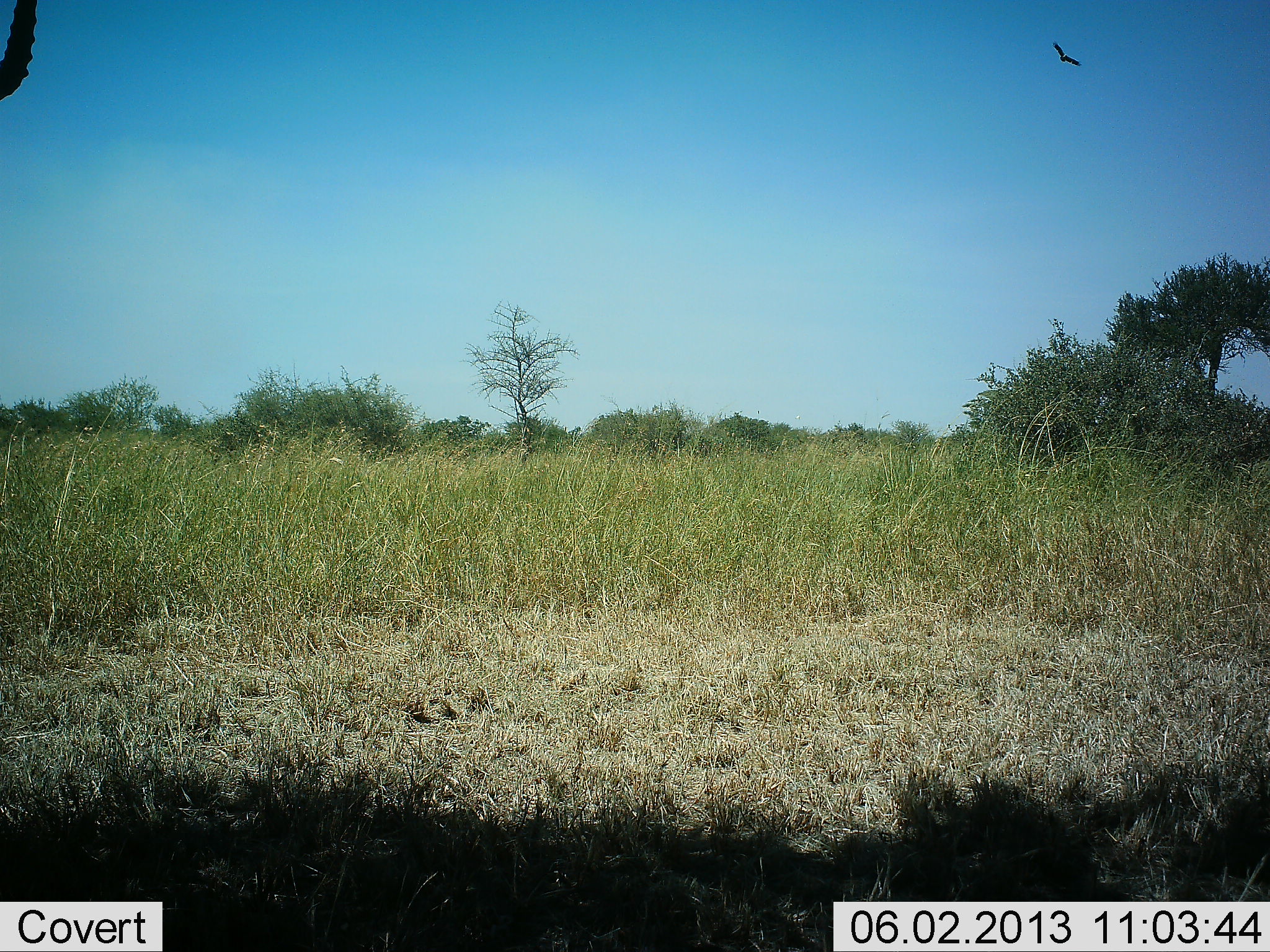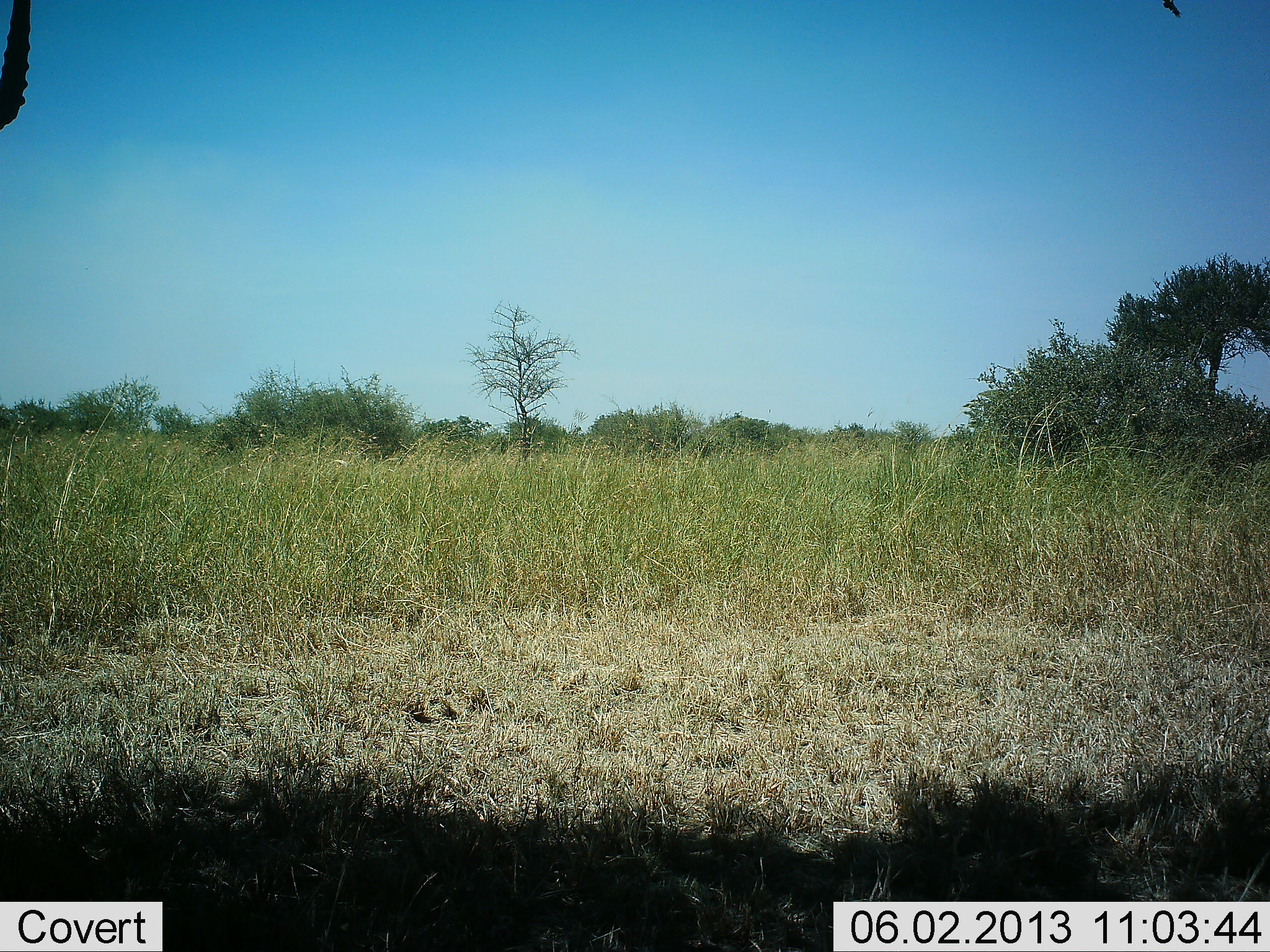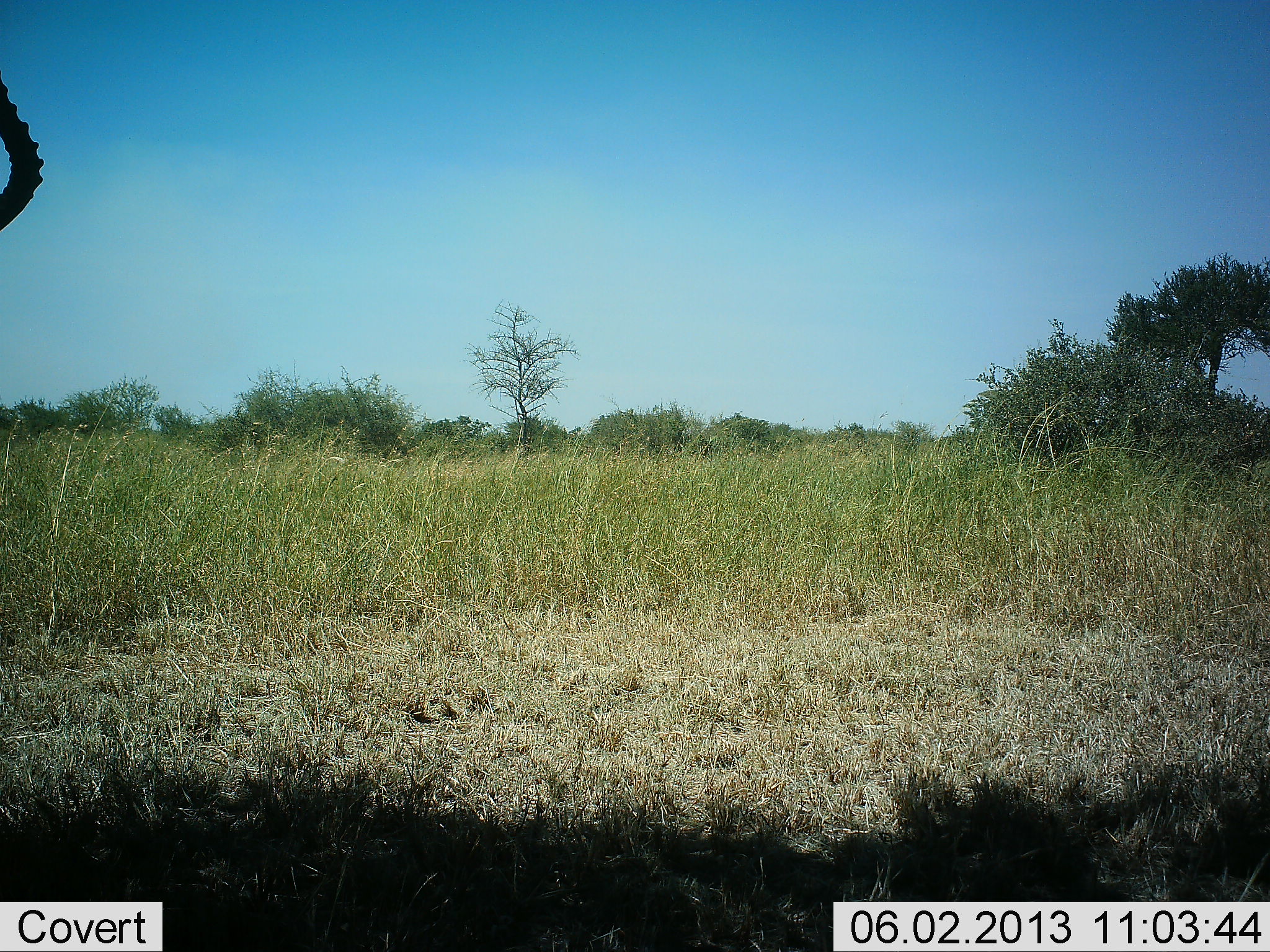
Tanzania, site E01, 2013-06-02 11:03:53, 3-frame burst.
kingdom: Animalia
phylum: Chordata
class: Mammalia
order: Artiodactyla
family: Bovidae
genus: Aepyceros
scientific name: Aepyceros melampus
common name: impala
Impala (Aepyceros melampus), count 1. Behavior (volunteer vote fractions): standing 100%, resting 0%, moving 0%, interacting 0%. Young present (vote fraction): 0%. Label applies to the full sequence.